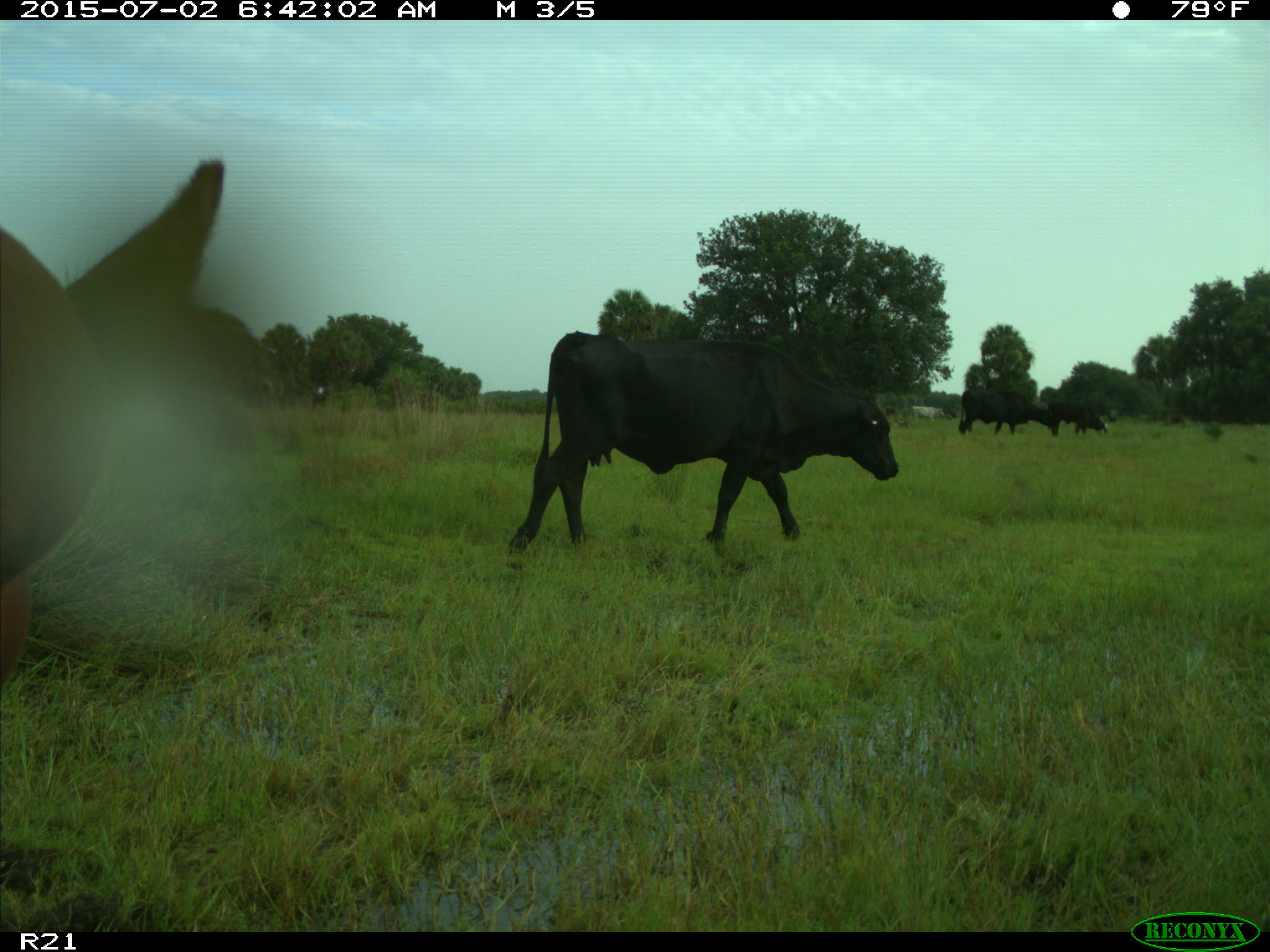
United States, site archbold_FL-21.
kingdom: Animalia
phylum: Chordata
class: Mammalia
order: Artiodactyla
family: Bovidae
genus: Bos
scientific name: Bos taurus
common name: domestic cow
Bos taurus (domestic cow).